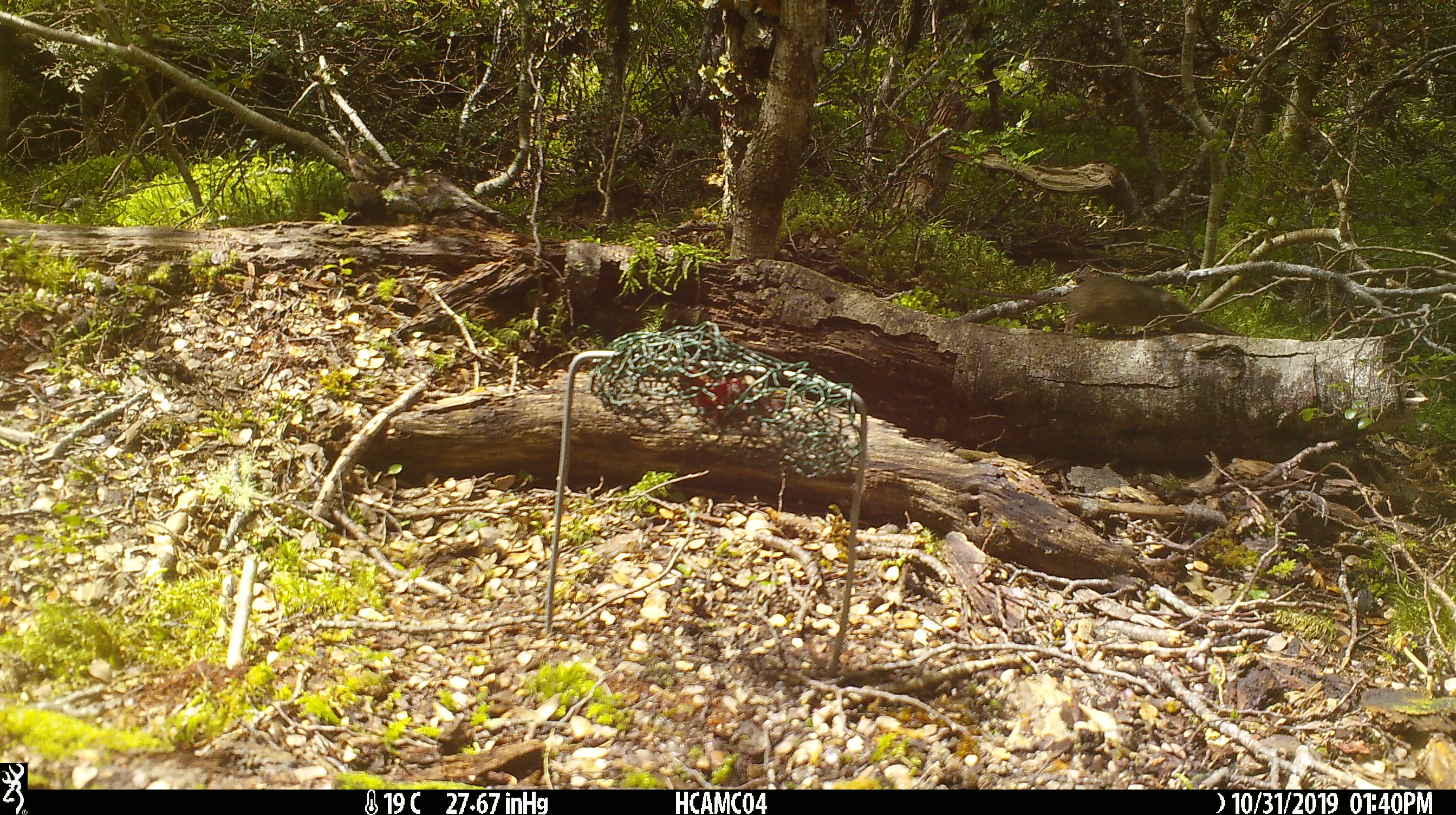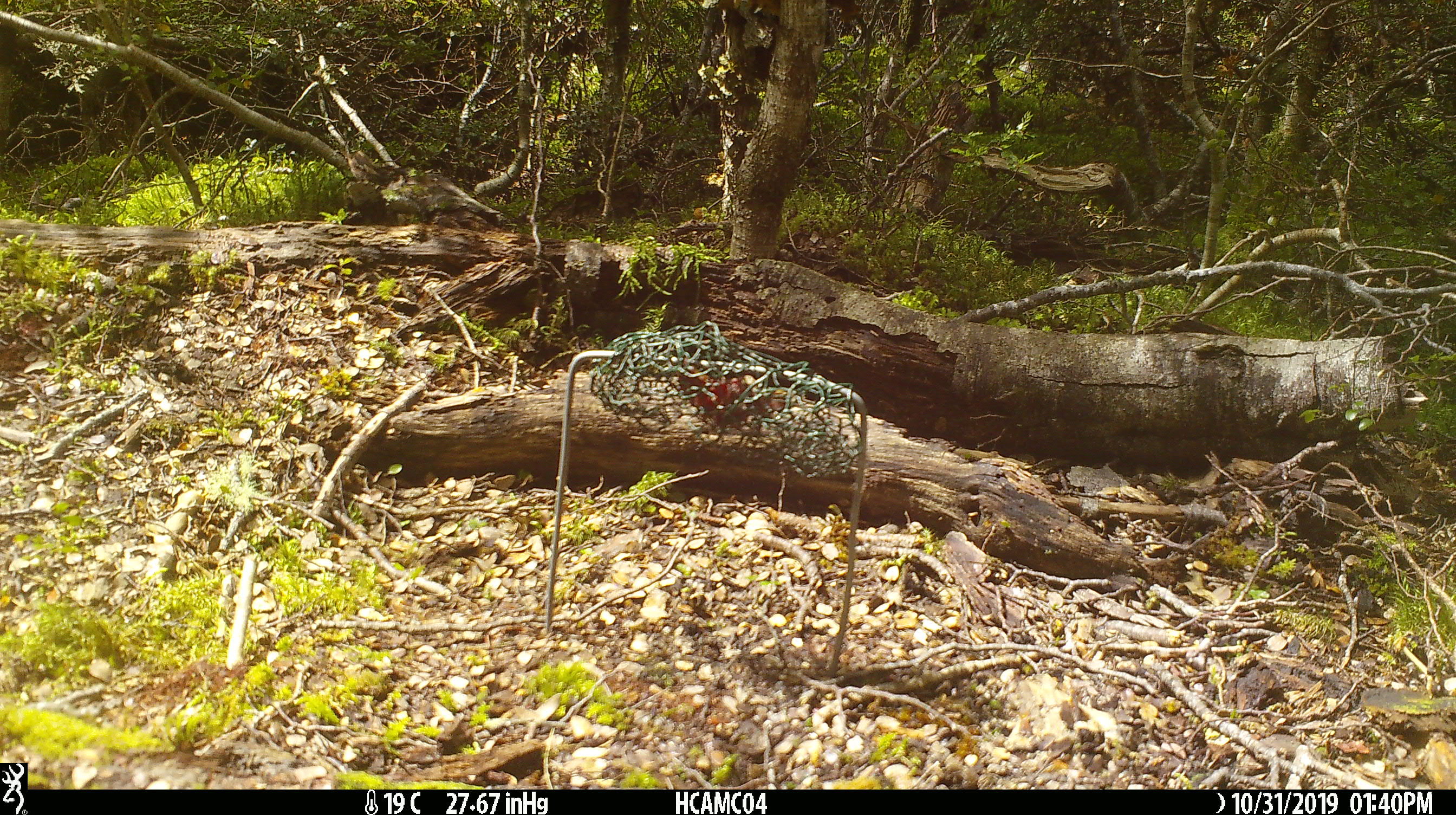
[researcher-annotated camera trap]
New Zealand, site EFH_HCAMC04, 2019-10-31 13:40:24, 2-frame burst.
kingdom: Animalia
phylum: Chordata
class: Mammalia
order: Rodentia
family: Muridae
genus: Mus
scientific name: Mus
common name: mouse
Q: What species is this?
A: Mouse (Mus).